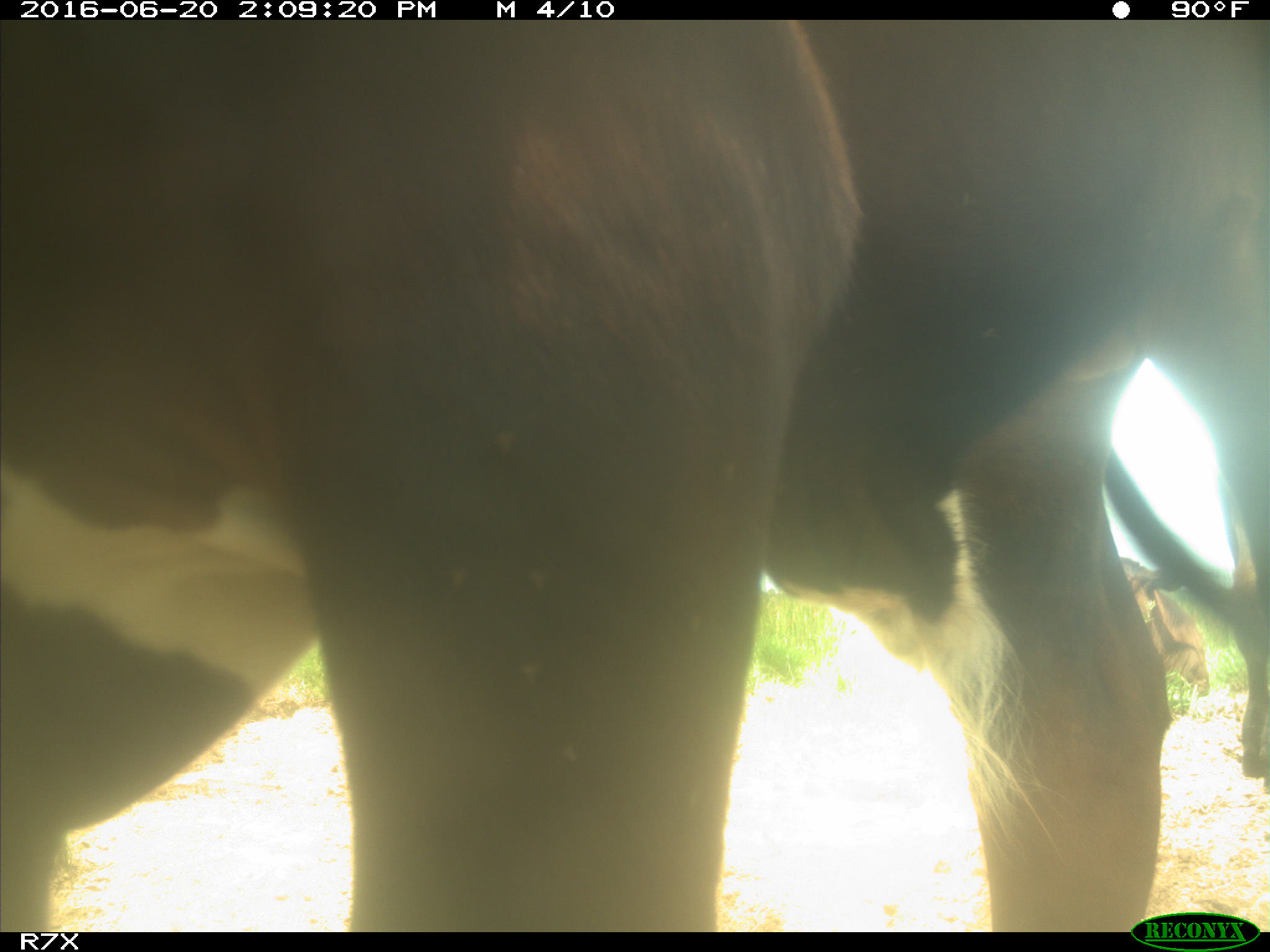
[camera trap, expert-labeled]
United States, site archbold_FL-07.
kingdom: Animalia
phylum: Chordata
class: Mammalia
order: Artiodactyla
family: Bovidae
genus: Bos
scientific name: Bos taurus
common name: domestic cow